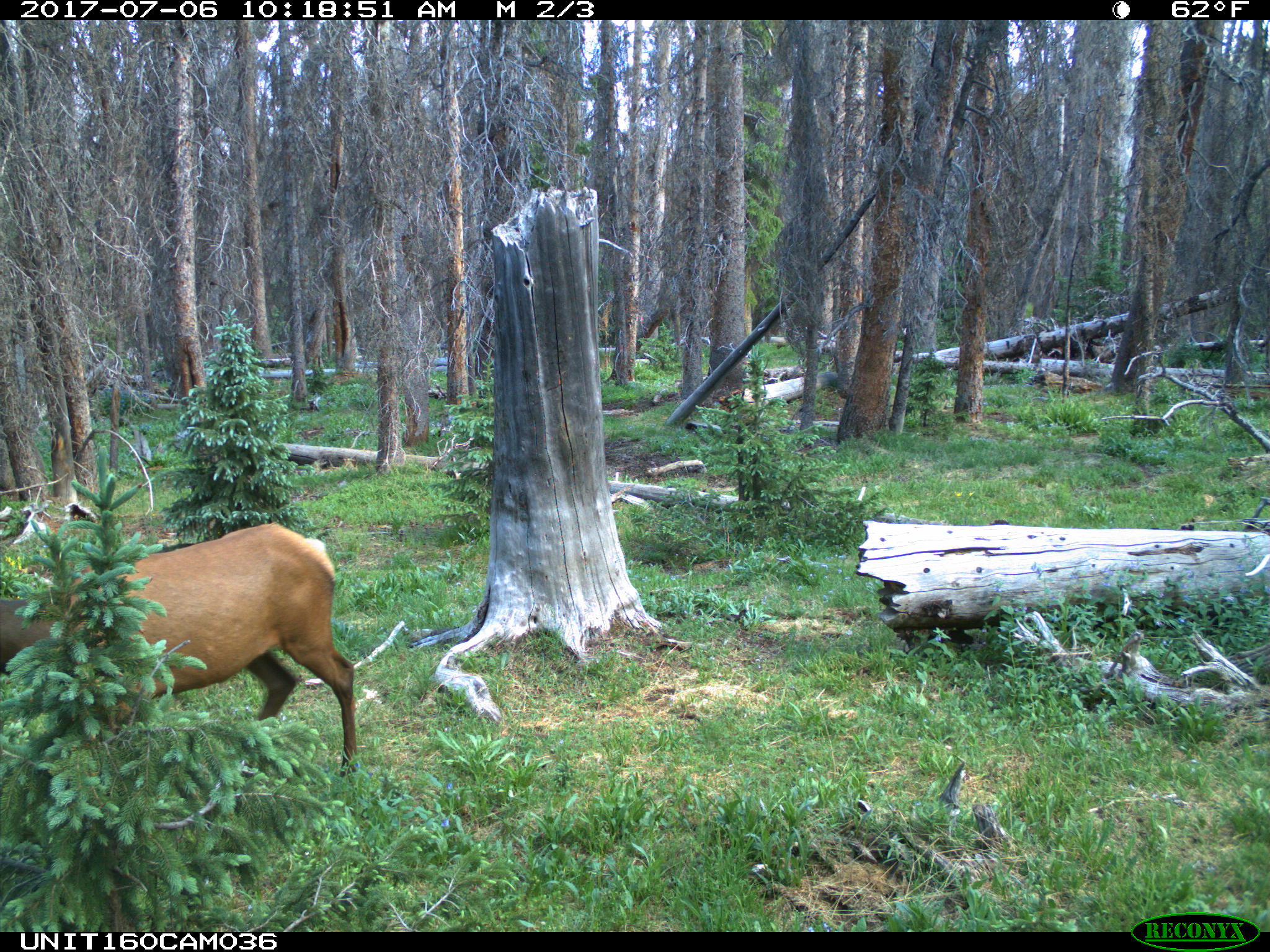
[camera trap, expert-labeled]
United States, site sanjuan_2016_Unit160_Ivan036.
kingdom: Animalia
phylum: Chordata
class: Mammalia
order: Artiodactyla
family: Cervidae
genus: Cervus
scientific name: Cervus elaphus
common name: red deer